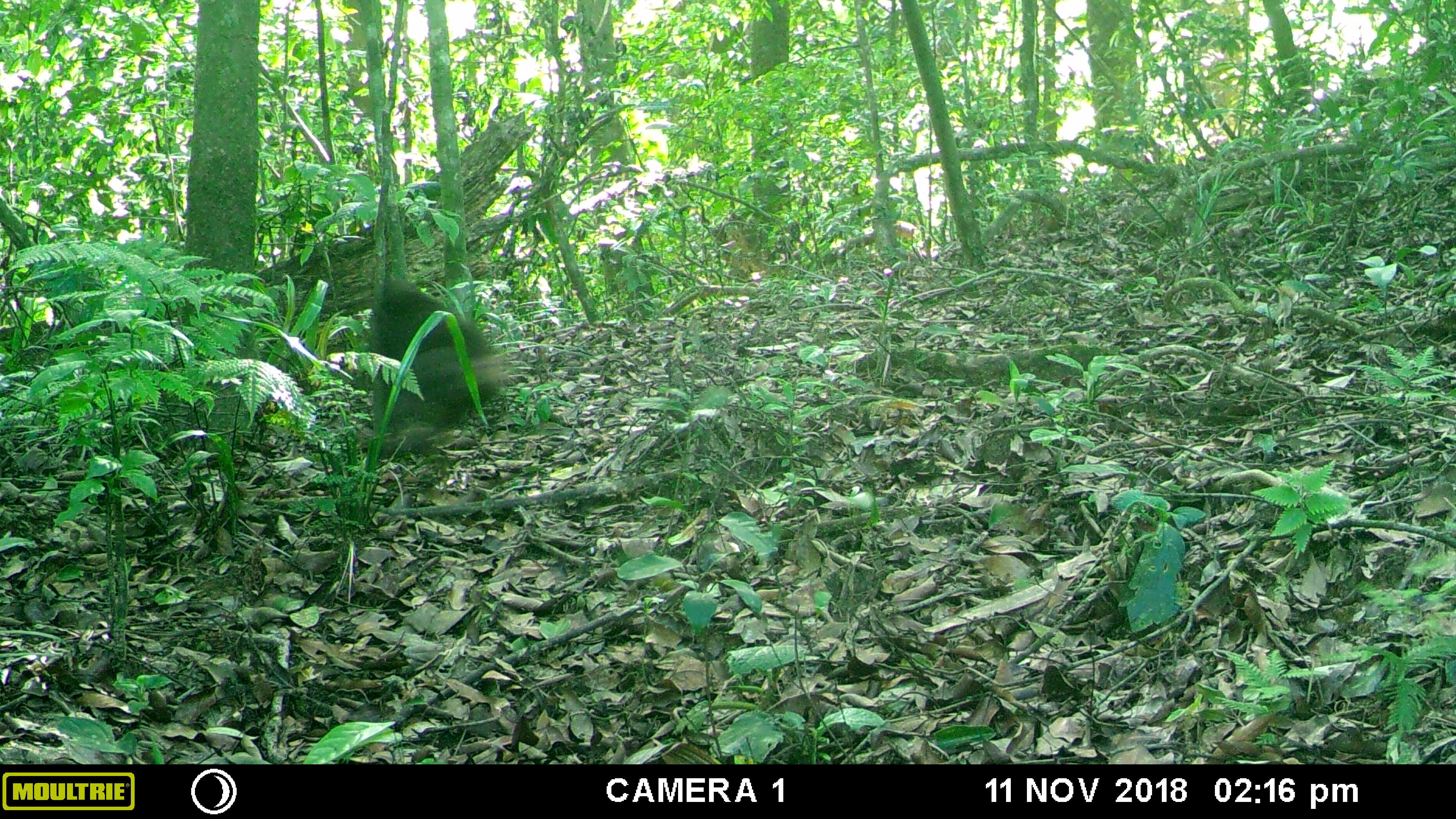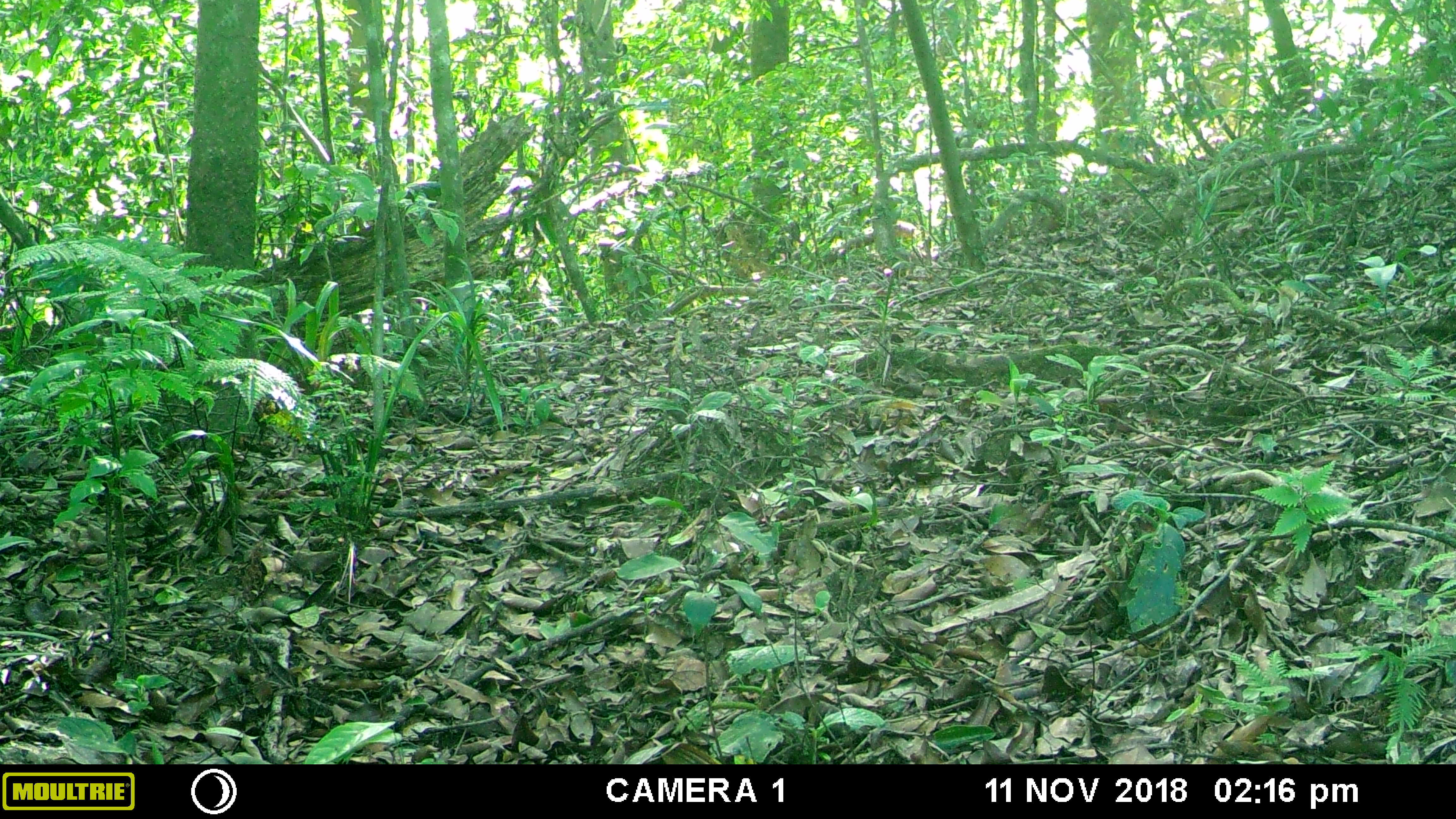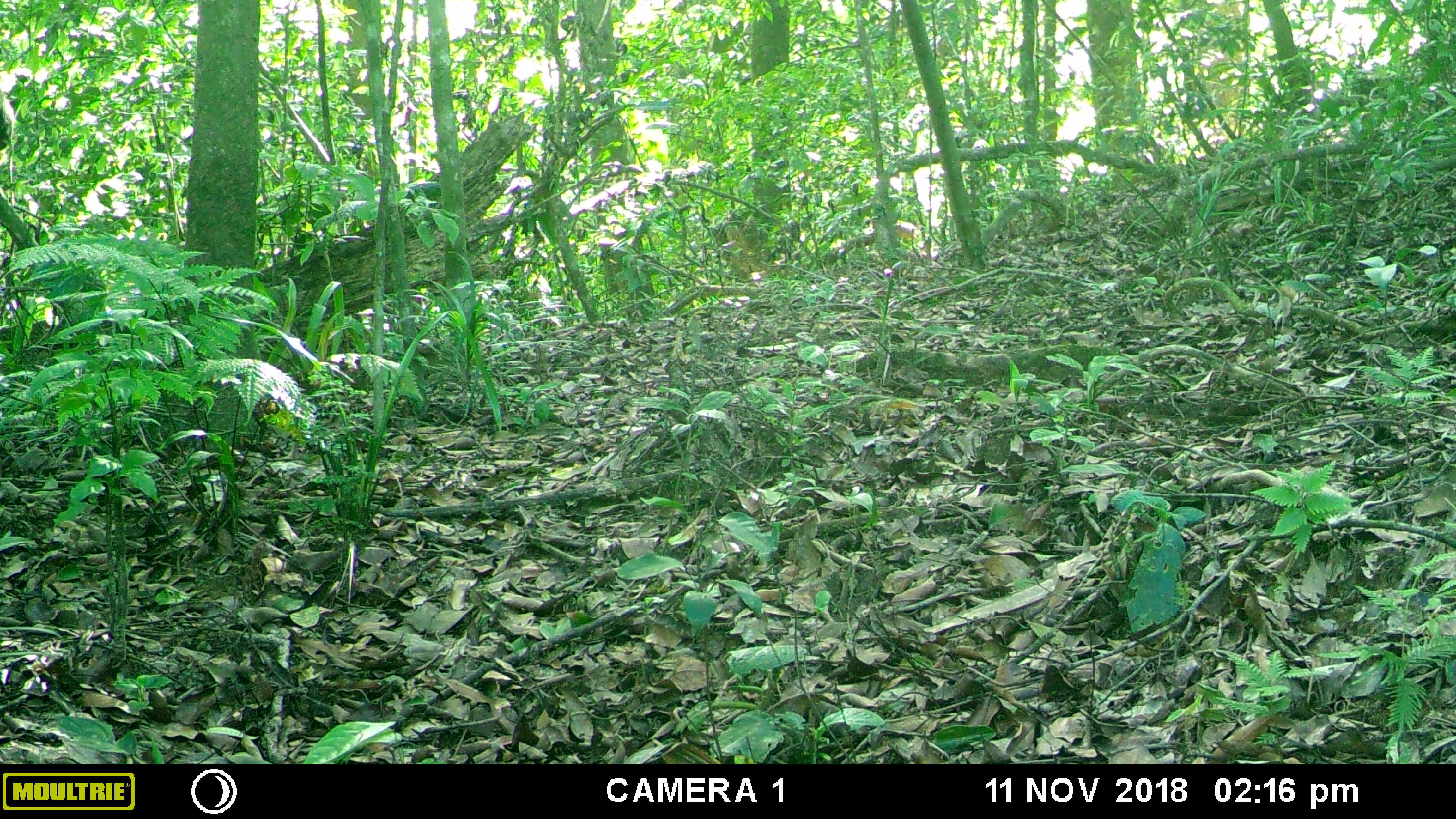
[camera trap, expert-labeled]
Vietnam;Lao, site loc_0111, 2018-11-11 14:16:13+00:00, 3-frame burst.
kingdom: Animalia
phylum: Chordata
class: Mammalia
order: Primates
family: Cercopithecidae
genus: Macaca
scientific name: Macaca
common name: macaque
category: unidentified macaque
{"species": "unidentified macaque (macaque) (Macaca)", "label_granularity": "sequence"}